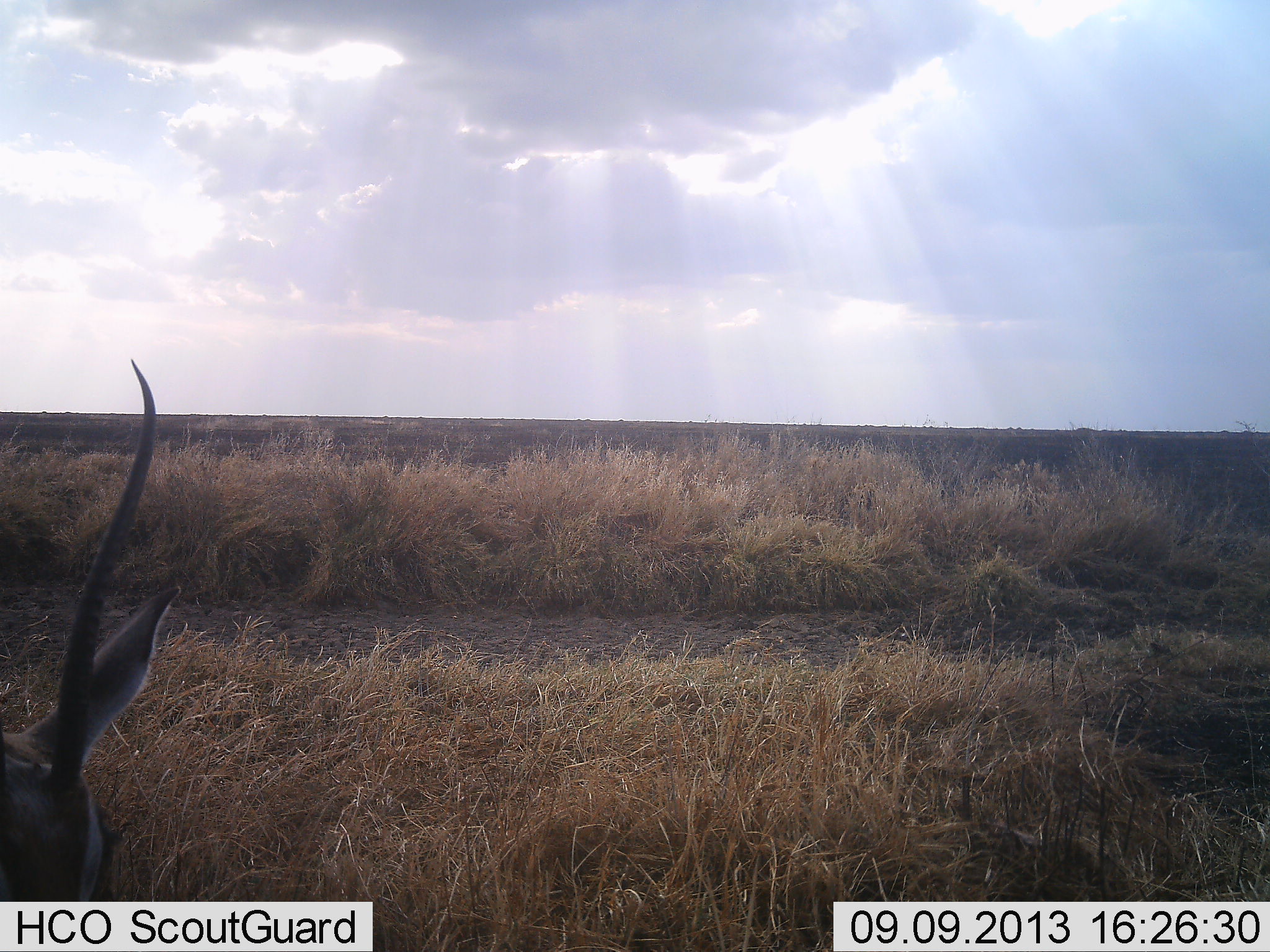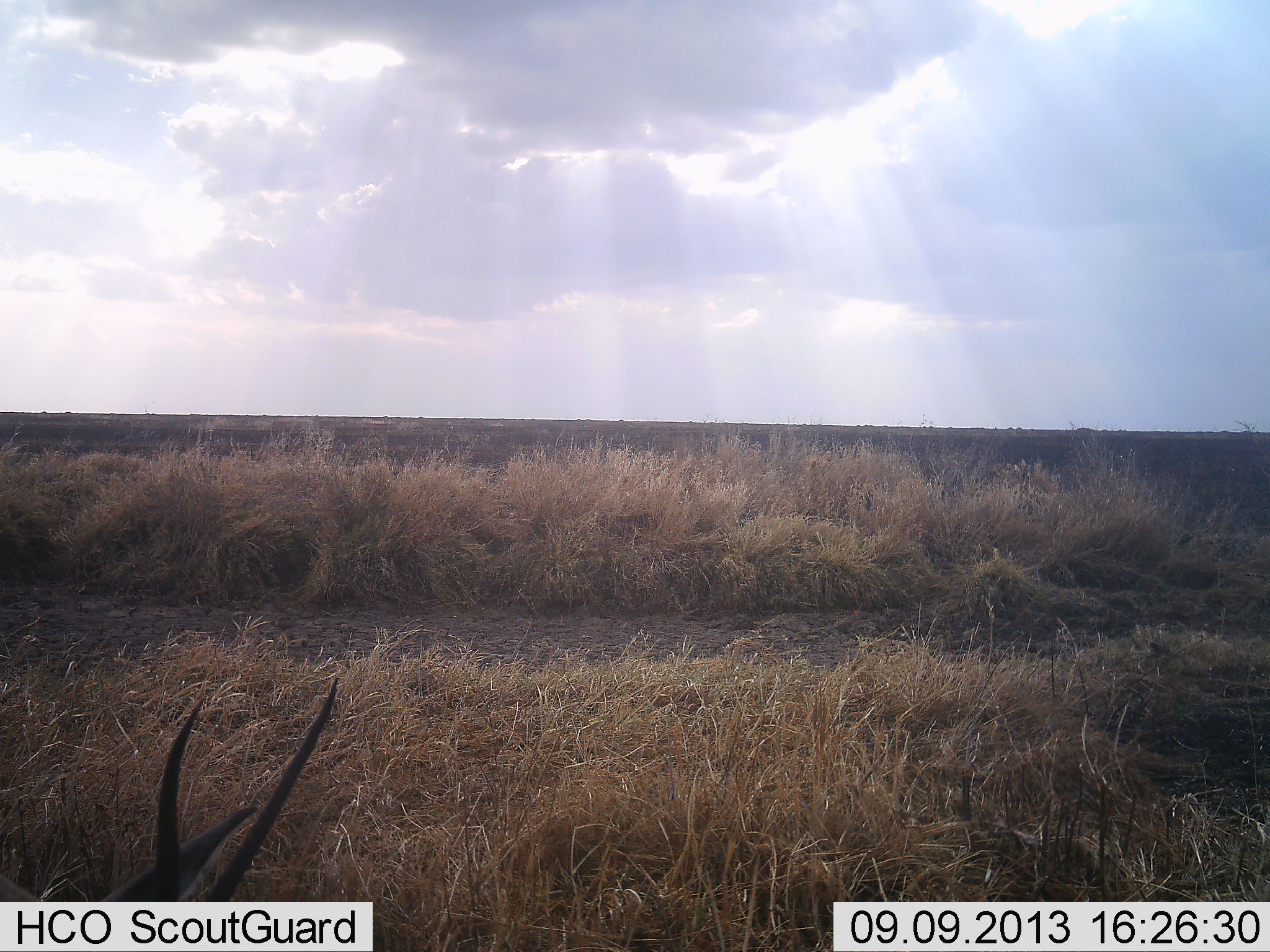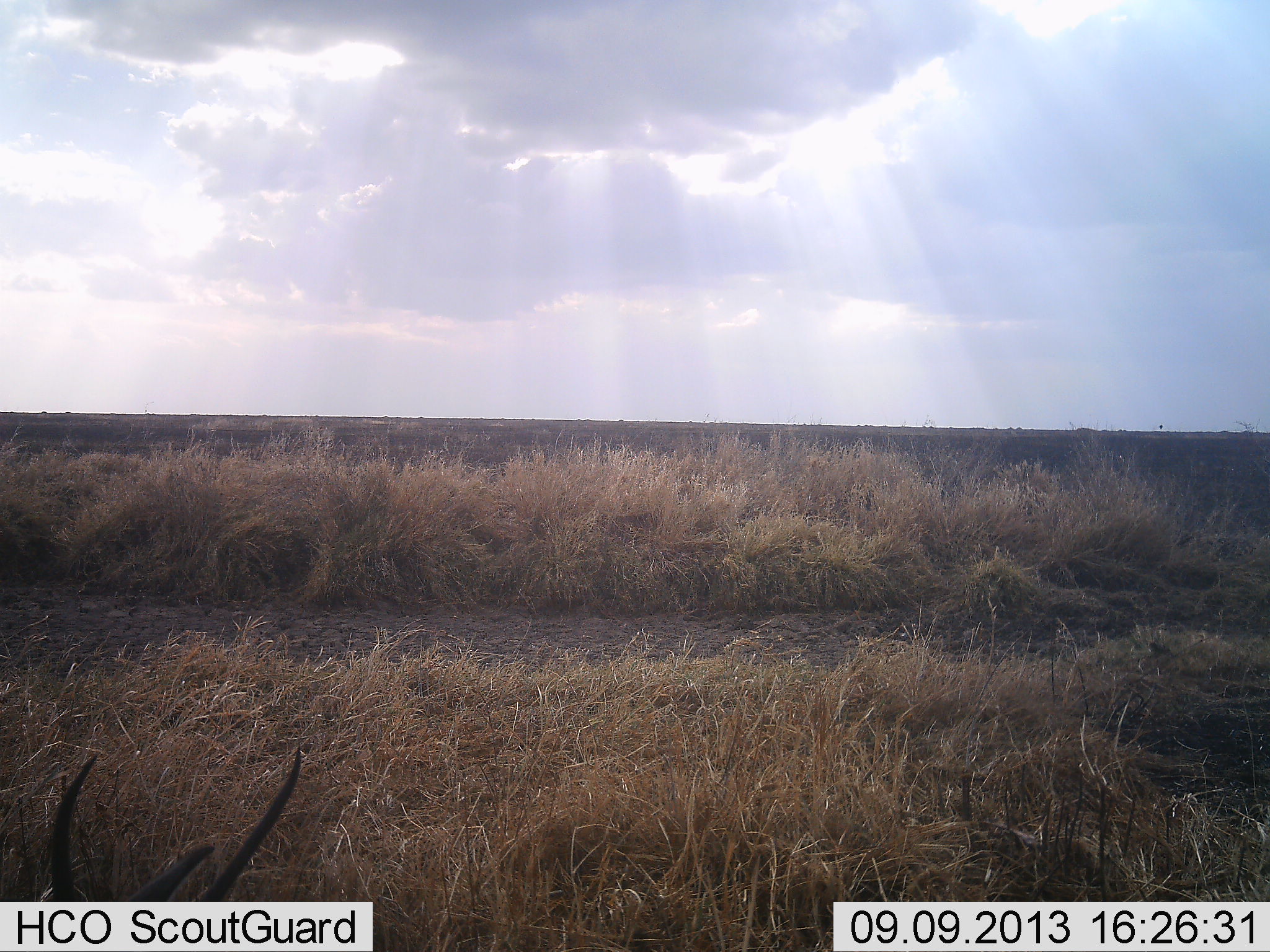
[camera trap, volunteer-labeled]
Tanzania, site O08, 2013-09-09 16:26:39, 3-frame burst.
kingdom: Animalia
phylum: Chordata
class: Mammalia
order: Artiodactyla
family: Bovidae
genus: Nanger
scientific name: Nanger granti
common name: grant's gazelle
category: gazellegrants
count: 1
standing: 26%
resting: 37%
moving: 21%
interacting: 0%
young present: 0%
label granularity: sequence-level